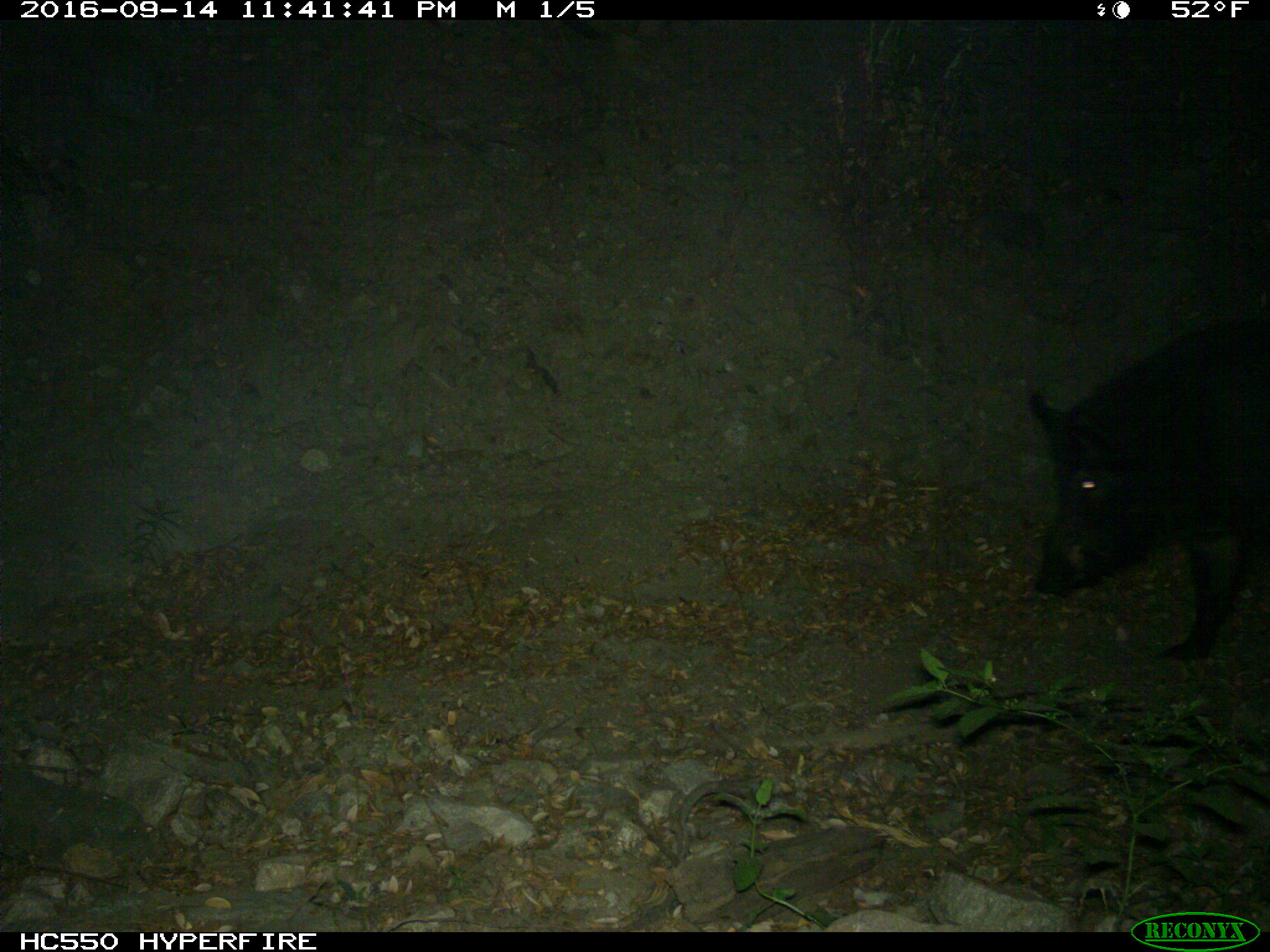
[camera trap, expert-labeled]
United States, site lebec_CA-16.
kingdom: Animalia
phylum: Chordata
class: Mammalia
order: Artiodactyla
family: Suidae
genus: Sus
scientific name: Sus scrofa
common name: wild boar